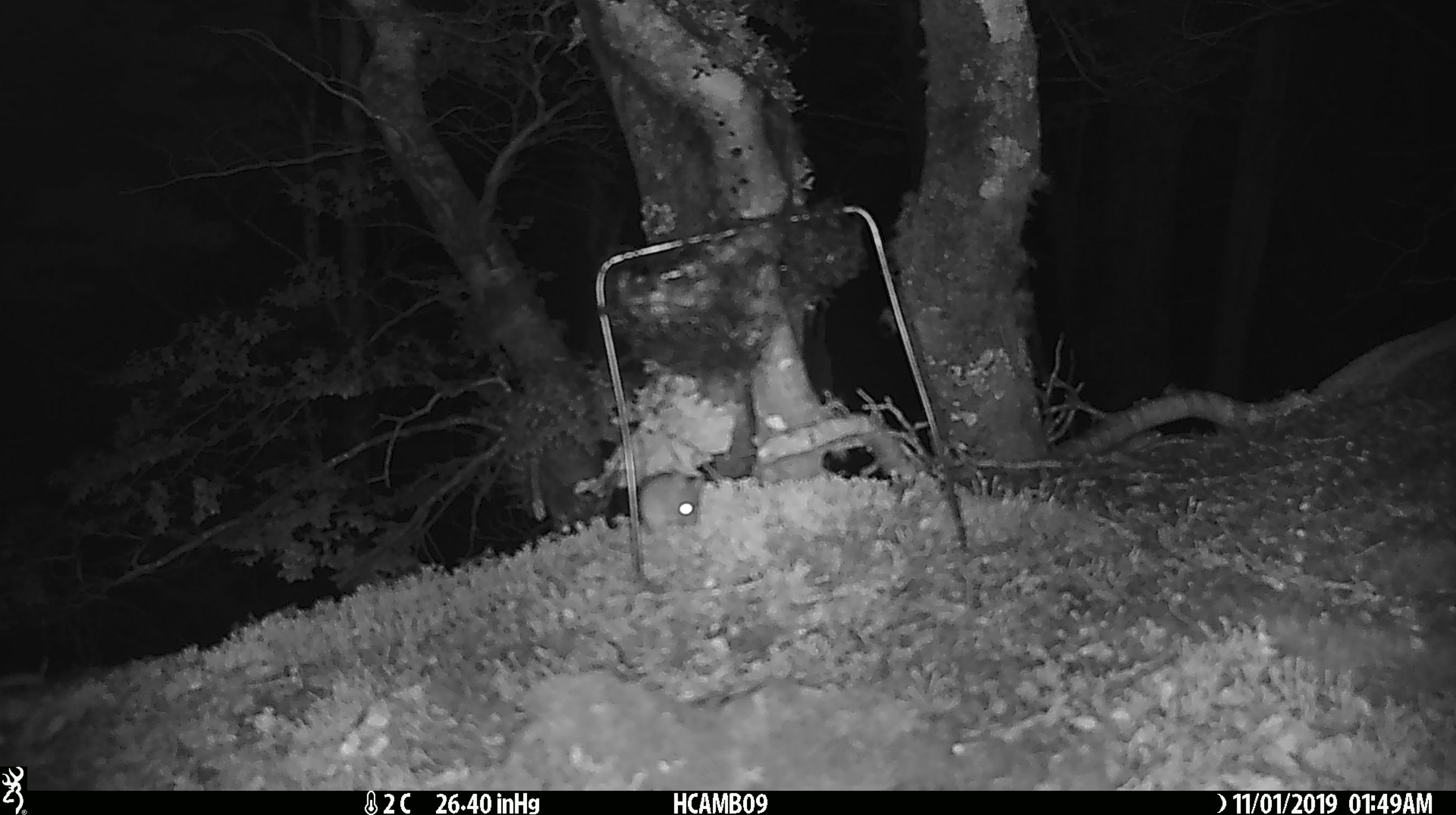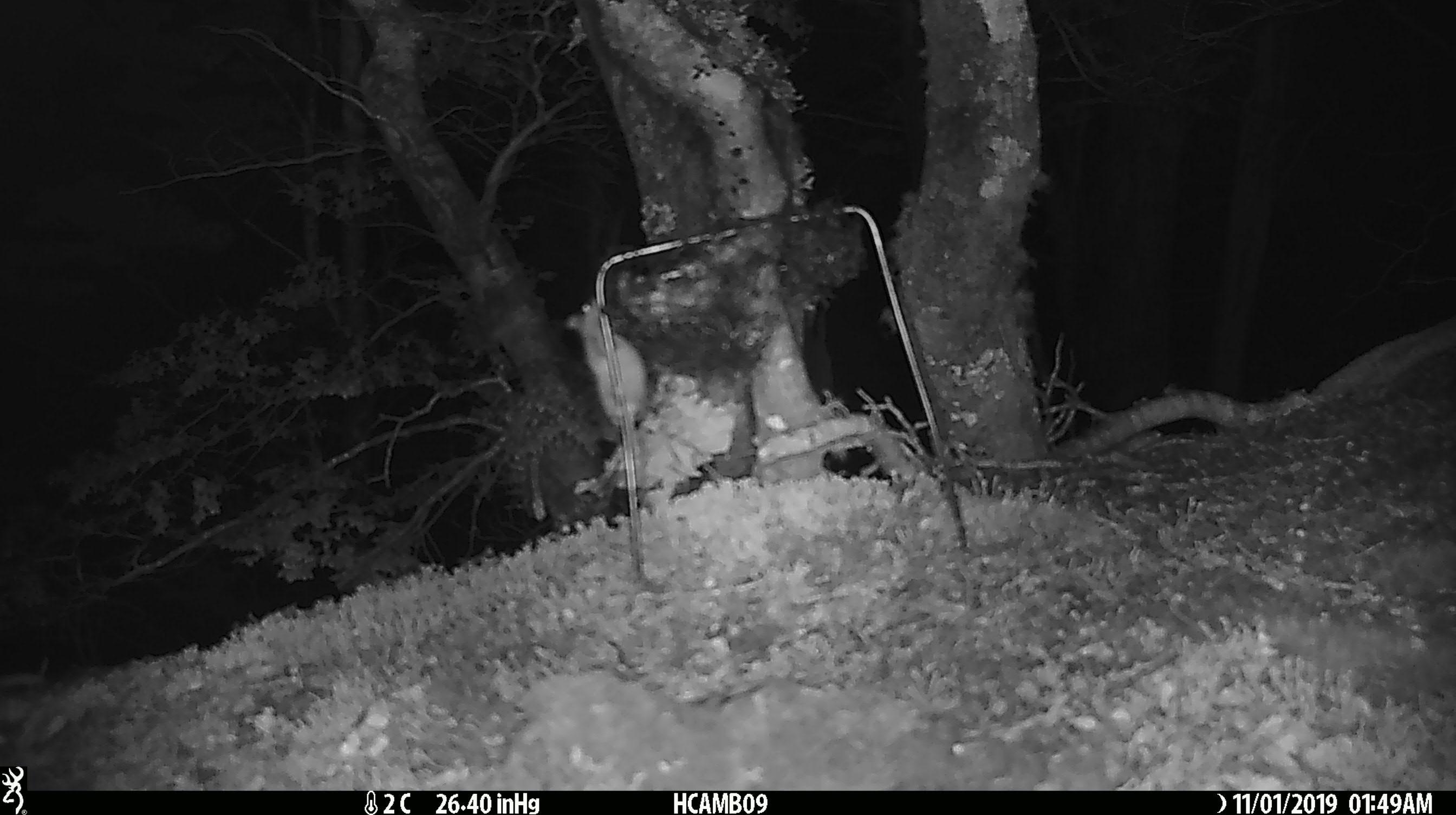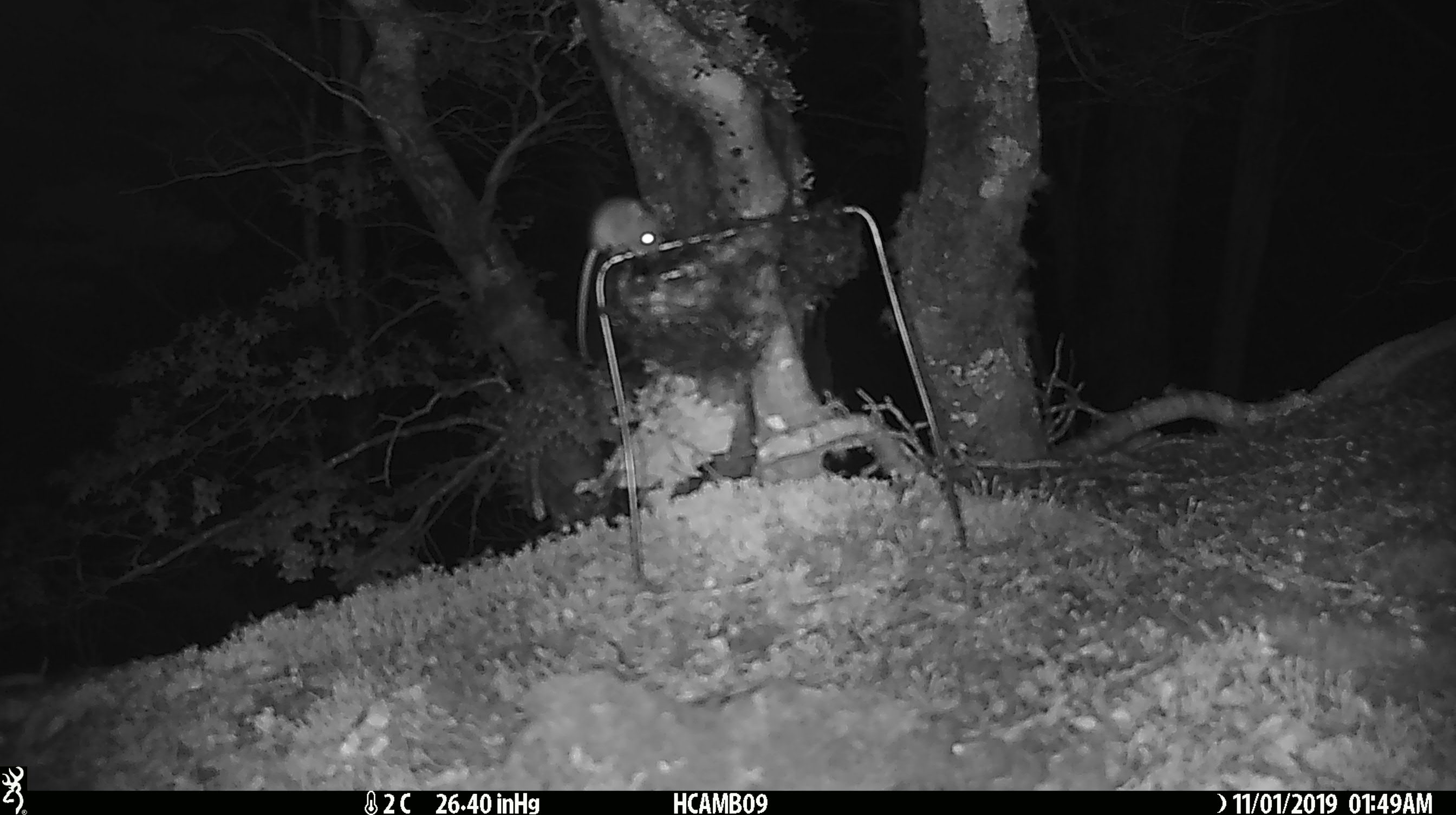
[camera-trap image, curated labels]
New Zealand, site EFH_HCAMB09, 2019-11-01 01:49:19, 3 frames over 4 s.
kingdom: Animalia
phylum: Chordata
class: Mammalia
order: Rodentia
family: Muridae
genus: Mus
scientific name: Mus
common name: mouse